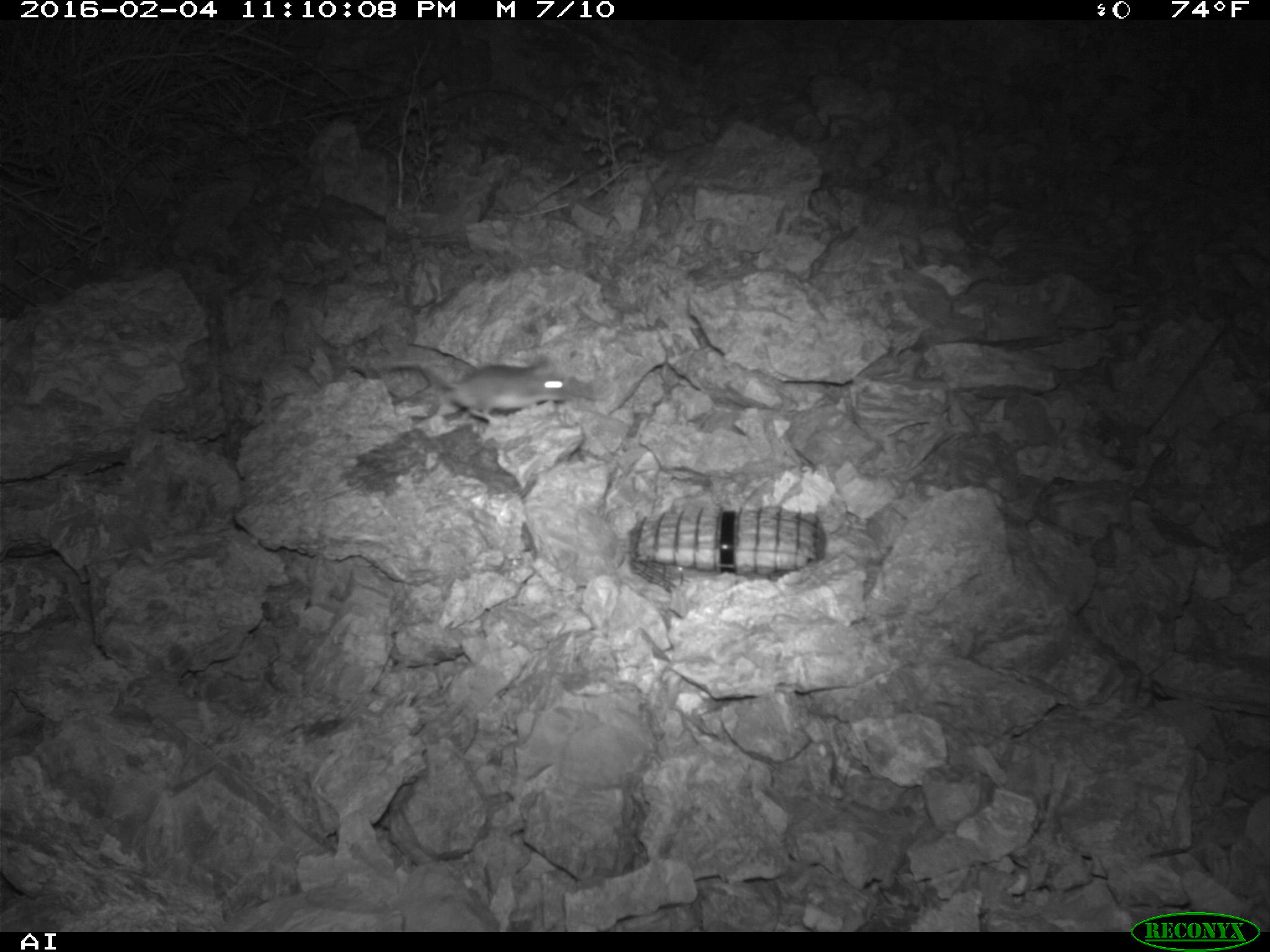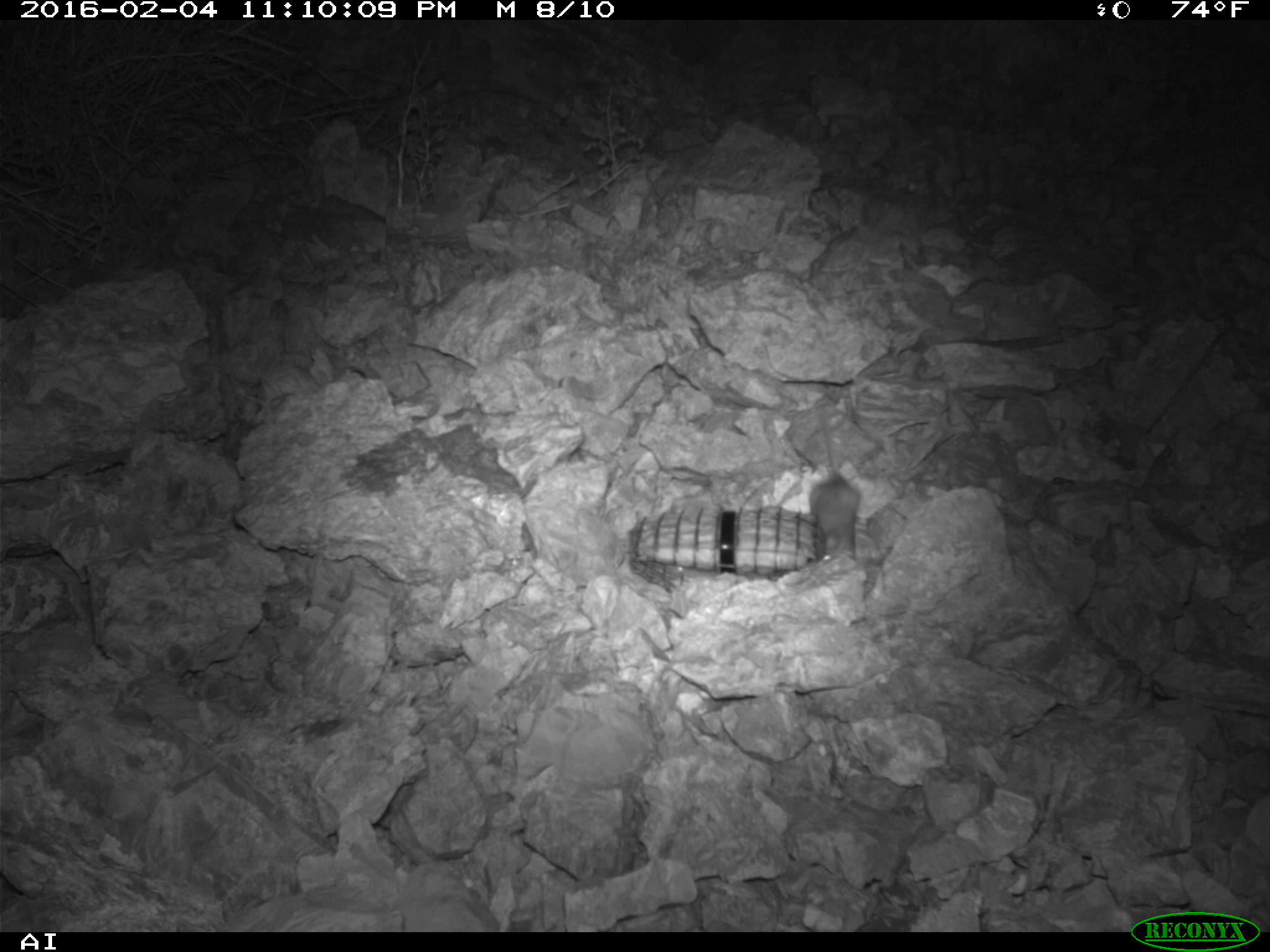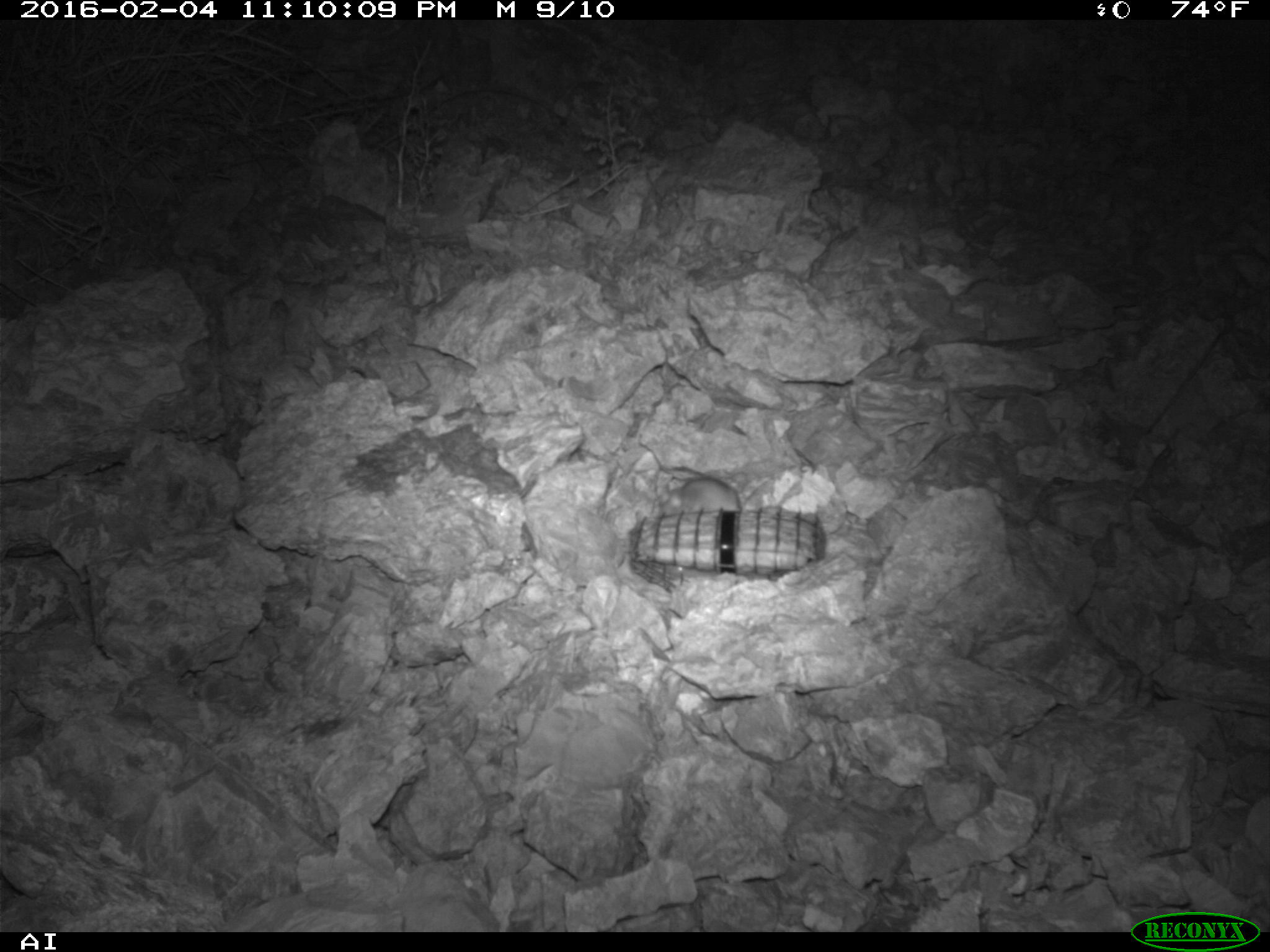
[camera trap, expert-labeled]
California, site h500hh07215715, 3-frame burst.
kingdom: Animalia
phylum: Chordata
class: Mammalia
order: Rodentia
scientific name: Rodentia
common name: rodent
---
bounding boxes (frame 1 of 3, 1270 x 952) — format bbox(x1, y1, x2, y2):
rodent: bbox(366, 342, 594, 422)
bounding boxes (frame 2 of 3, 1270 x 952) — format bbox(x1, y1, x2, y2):
rodent: bbox(809, 407, 859, 563)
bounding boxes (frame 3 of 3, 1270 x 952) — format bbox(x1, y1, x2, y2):
rodent: bbox(665, 474, 741, 511)